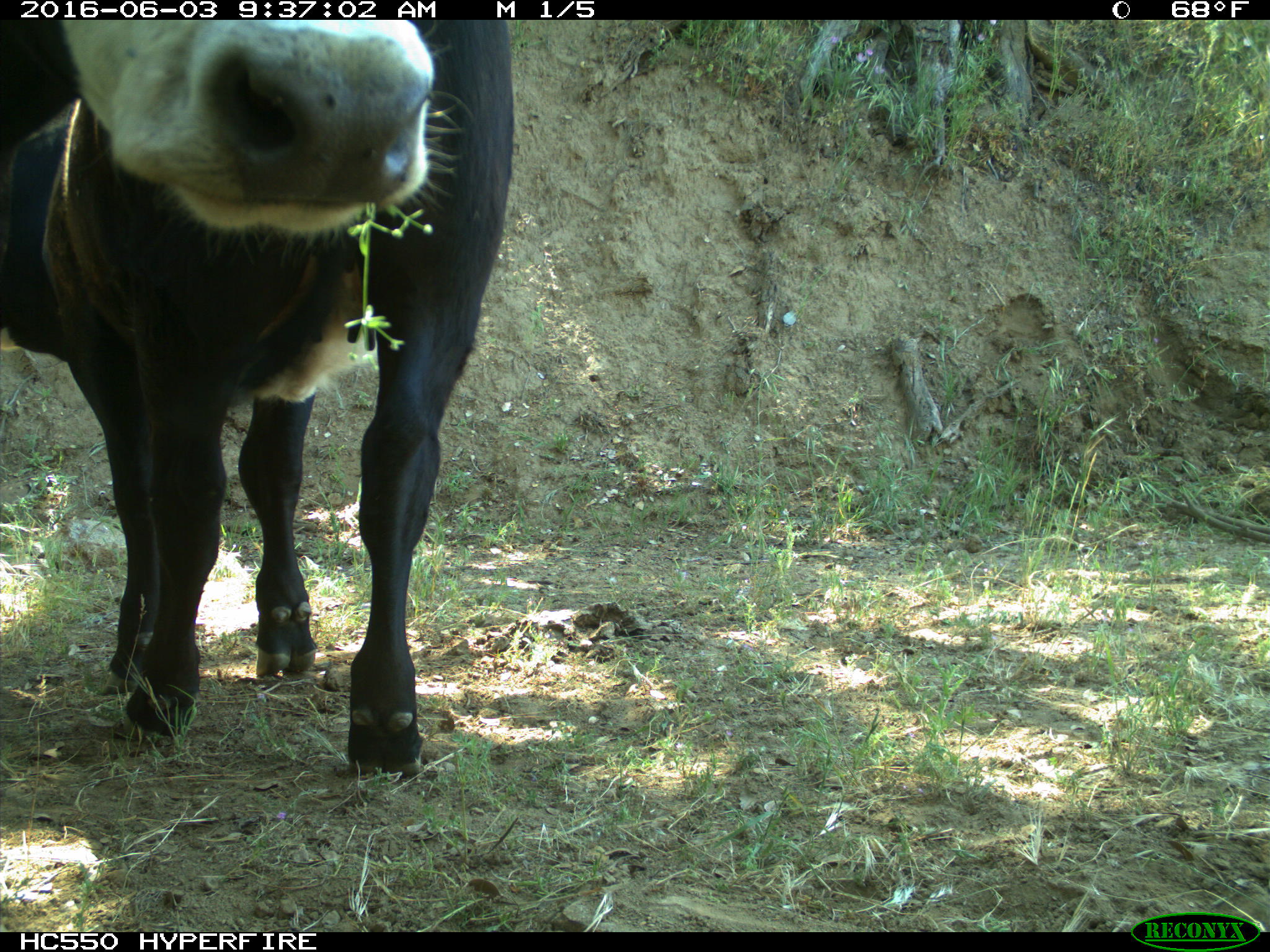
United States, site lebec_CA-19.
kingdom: Animalia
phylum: Chordata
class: Mammalia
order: Artiodactyla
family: Bovidae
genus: Bos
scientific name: Bos taurus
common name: domestic cow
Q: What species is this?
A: Bos taurus (domestic cow).